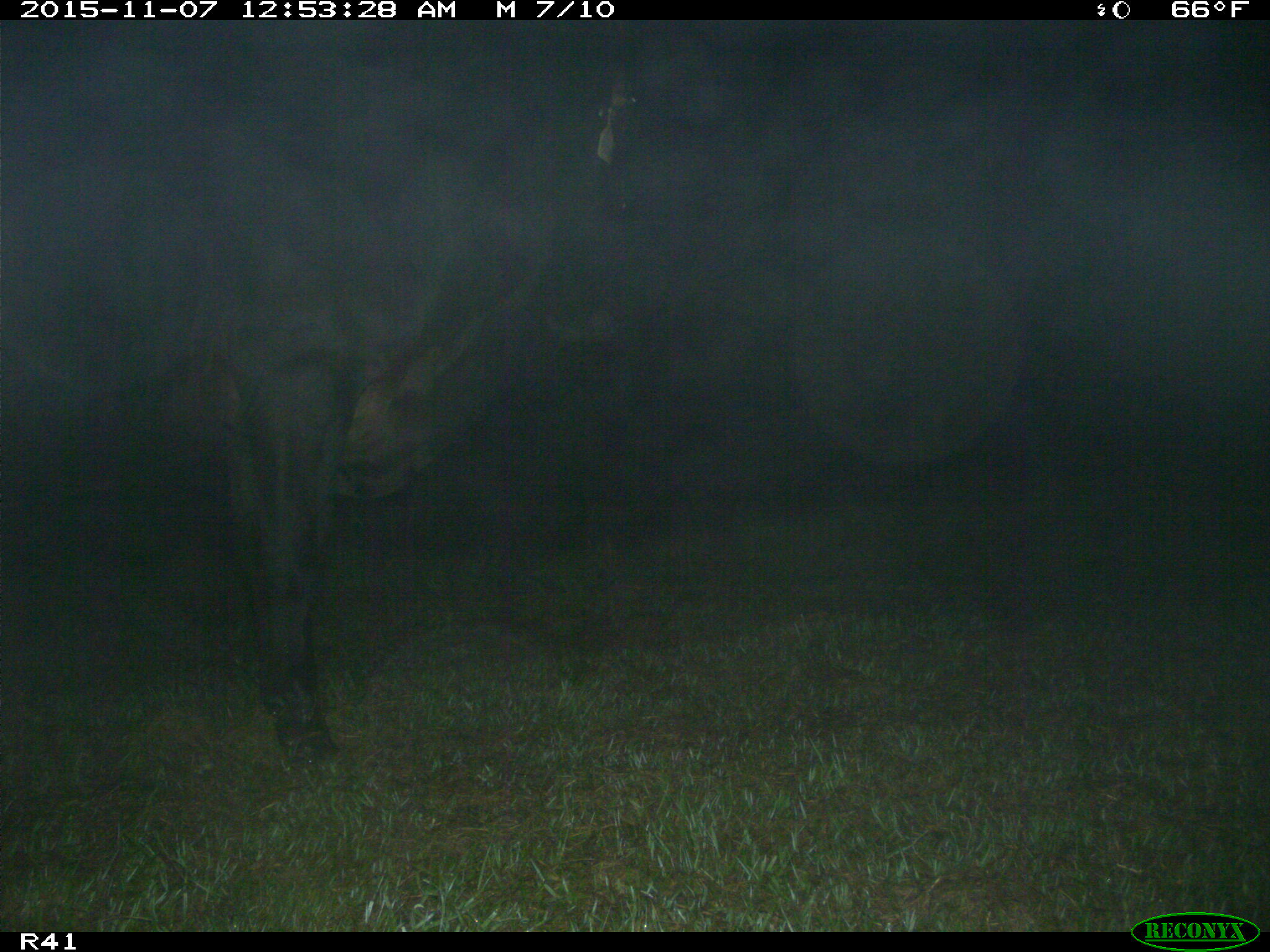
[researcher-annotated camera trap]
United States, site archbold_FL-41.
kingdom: Animalia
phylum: Chordata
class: Mammalia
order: Artiodactyla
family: Bovidae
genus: Bos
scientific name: Bos taurus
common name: domestic cow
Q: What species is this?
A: Bos taurus (domestic cow).